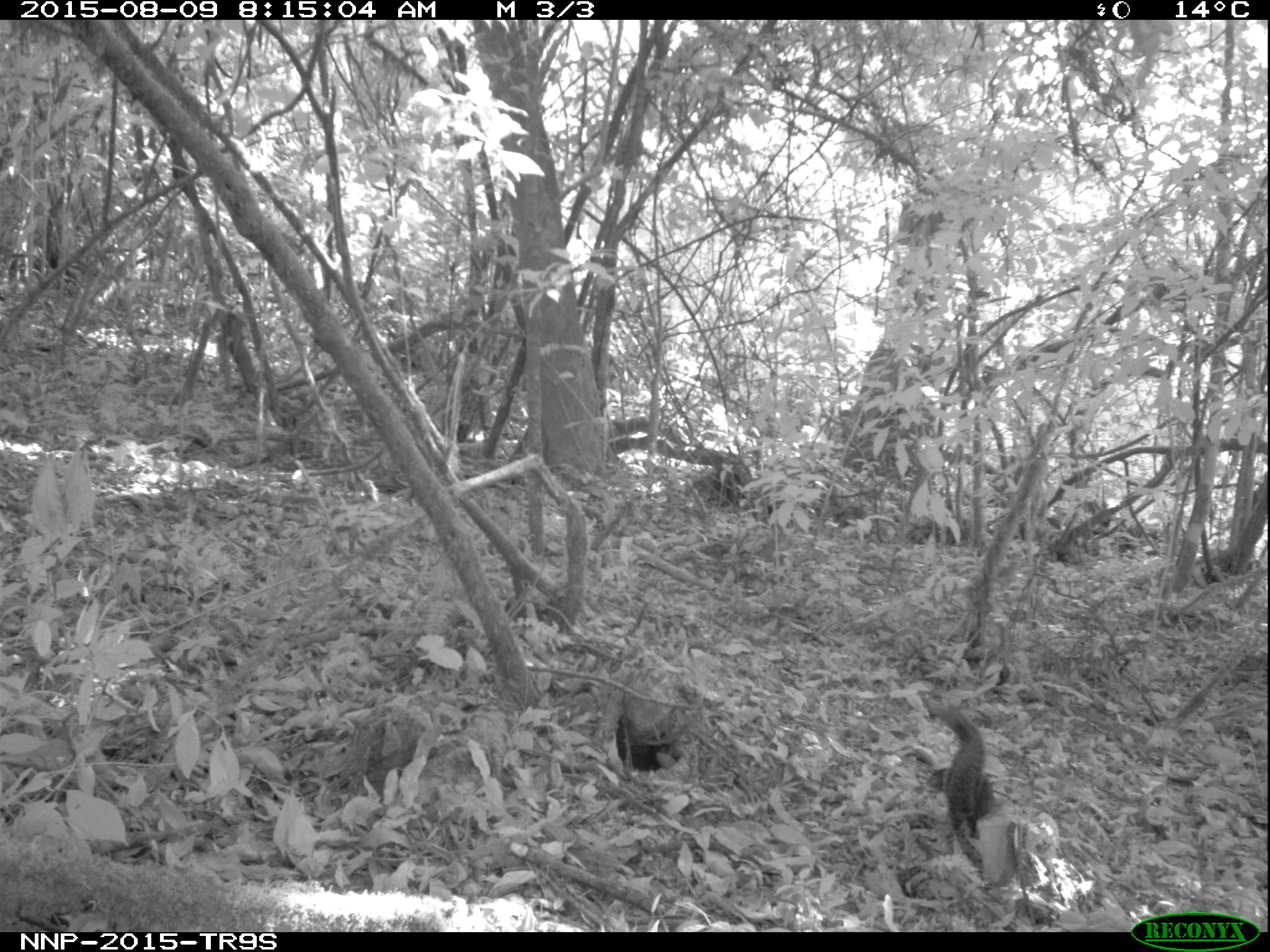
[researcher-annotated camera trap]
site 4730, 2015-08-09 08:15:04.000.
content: unidentified animal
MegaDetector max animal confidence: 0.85